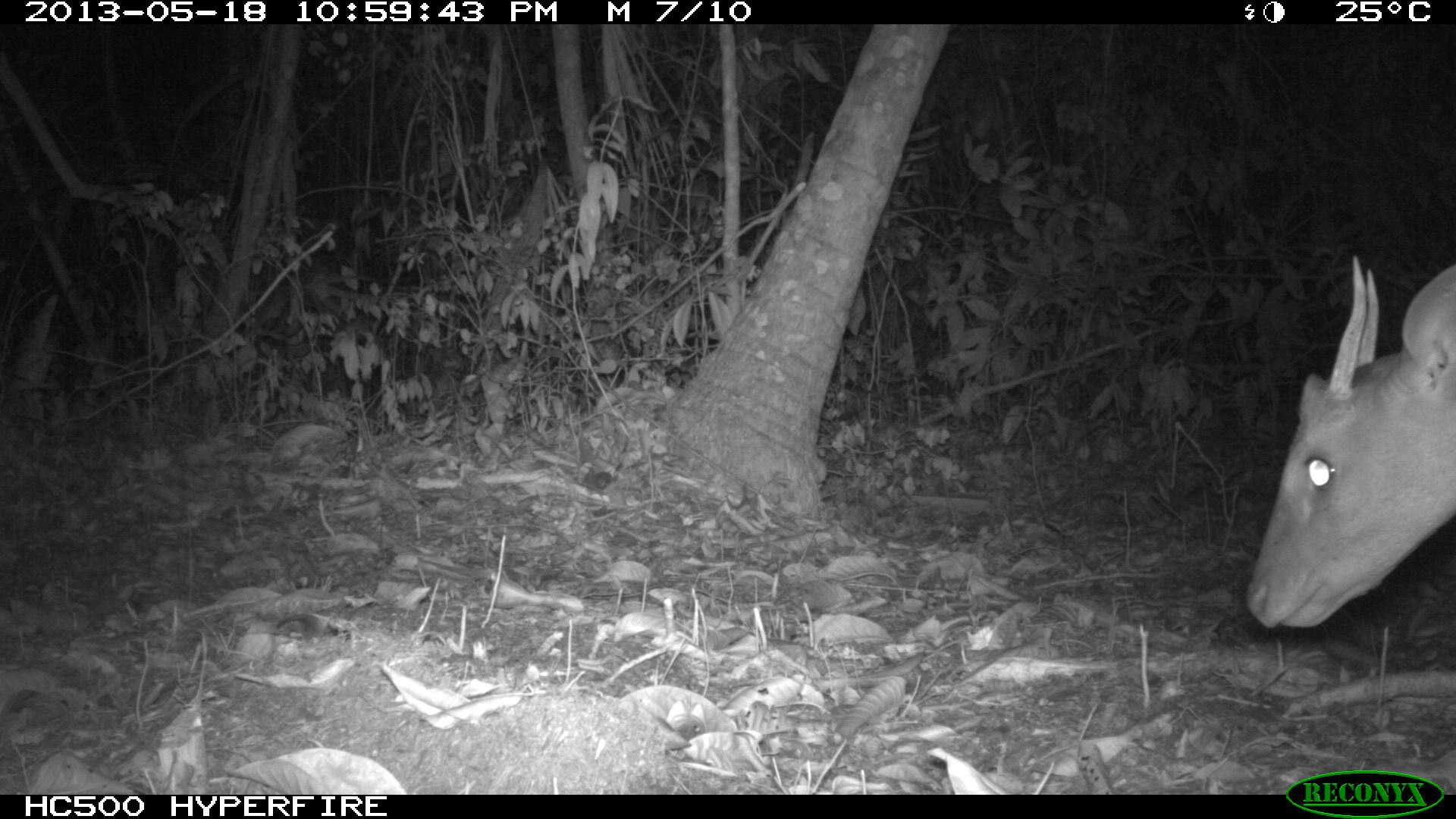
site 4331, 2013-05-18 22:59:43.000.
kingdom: Animalia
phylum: Chordata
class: Mammalia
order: Artiodactyla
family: Cervidae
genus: Mazama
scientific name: Mazama temama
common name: central american red brocket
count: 1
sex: male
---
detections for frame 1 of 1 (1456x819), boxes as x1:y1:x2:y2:
mazama temama: 1243:254:1456:627